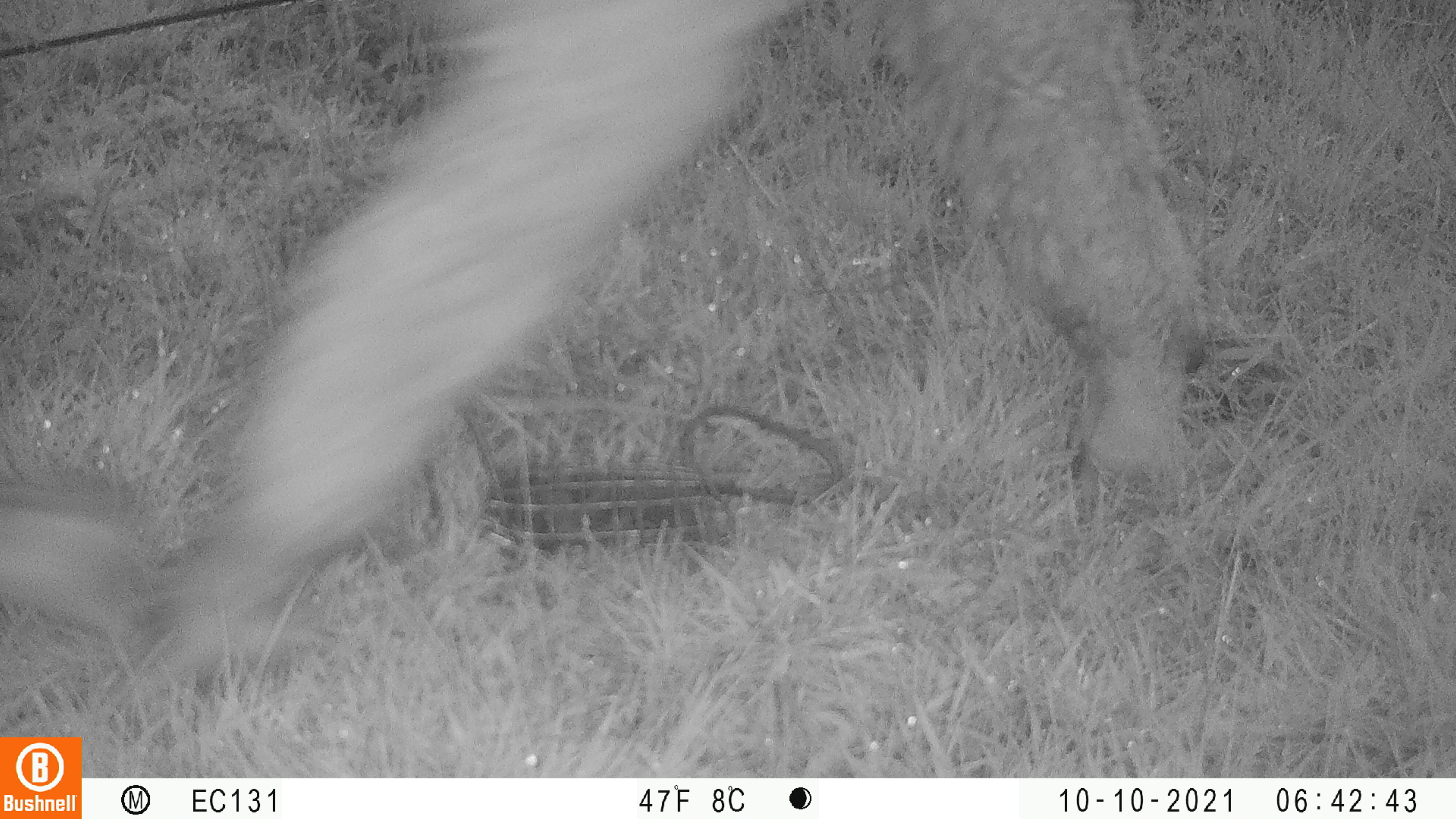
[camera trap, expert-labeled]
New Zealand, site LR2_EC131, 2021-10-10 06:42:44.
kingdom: Animalia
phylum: Chordata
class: Mammalia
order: Artiodactyla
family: Bovidae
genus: Bos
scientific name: Bos taurus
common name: domestic cow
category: cow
Cow (domestic cow) (Bos taurus).